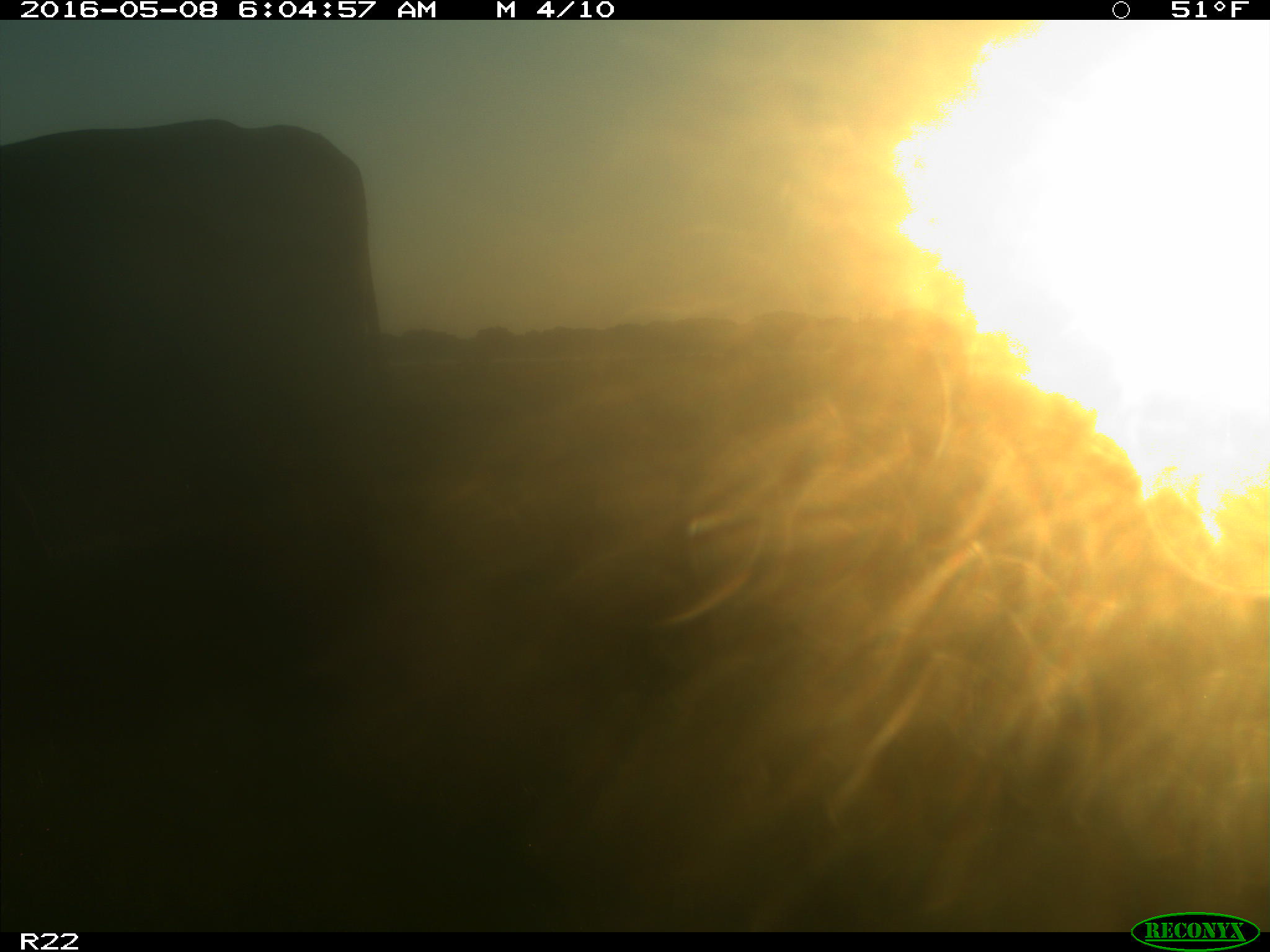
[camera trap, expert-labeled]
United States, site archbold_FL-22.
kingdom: Animalia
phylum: Chordata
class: Mammalia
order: Artiodactyla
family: Bovidae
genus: Bos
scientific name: Bos taurus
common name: domestic cow